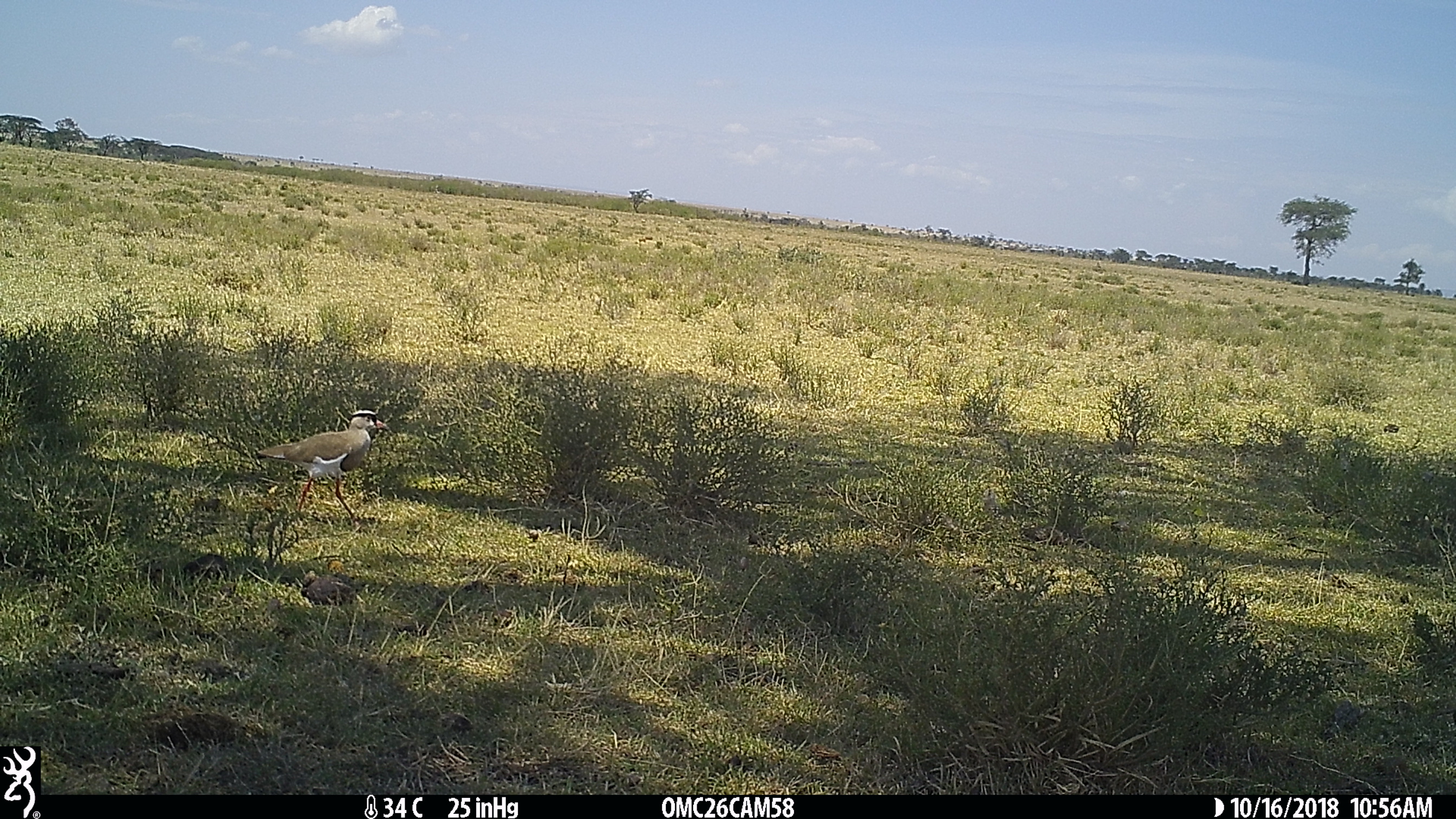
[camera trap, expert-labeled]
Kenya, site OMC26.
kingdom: Animalia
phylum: Chordata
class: Aves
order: Charadriiformes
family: Charadriidae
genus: Vanellus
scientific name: Vanellus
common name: lapwing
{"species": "lapwing (Vanellus)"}